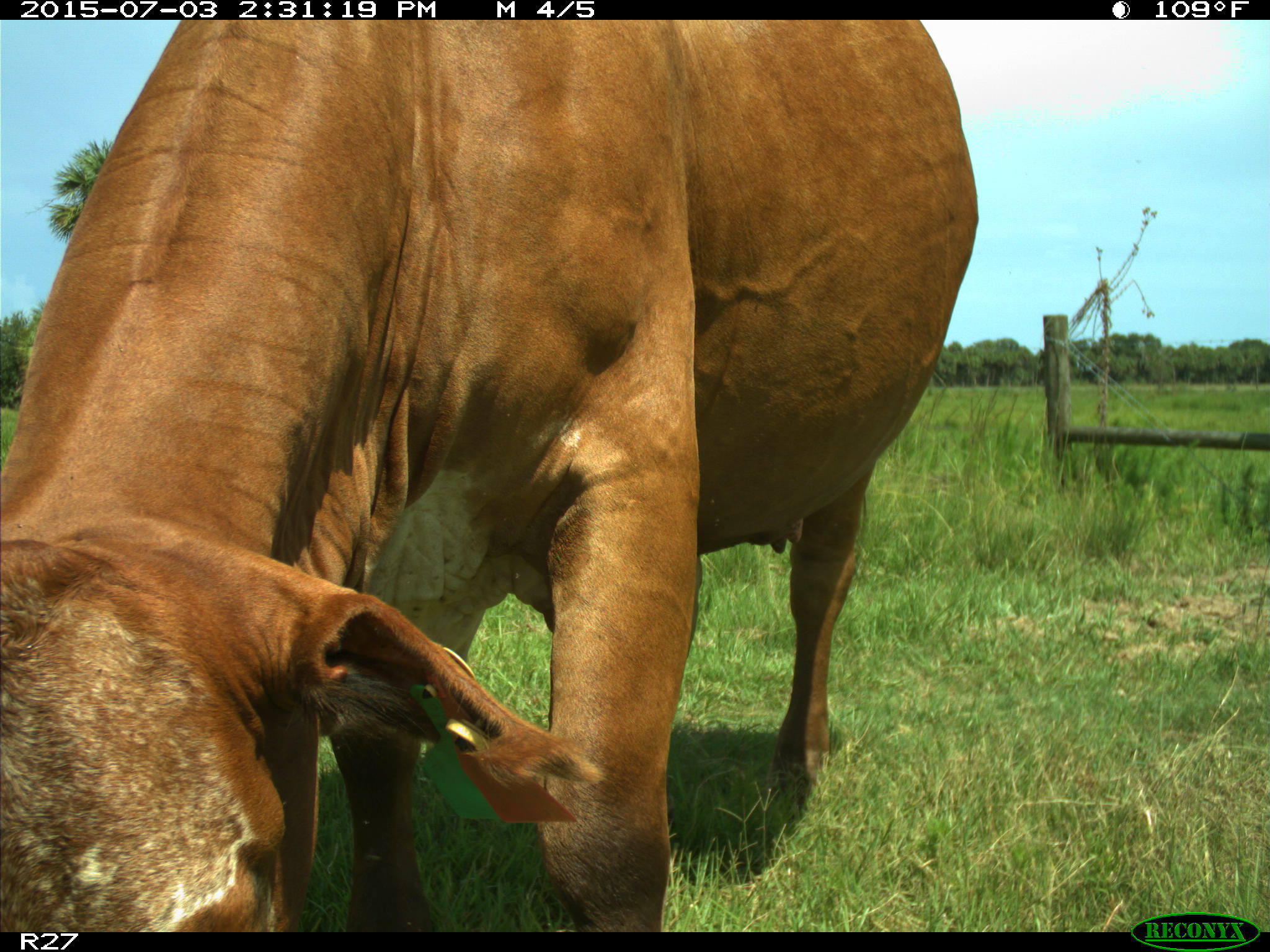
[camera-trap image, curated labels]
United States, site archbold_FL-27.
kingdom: Animalia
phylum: Chordata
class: Mammalia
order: Artiodactyla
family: Bovidae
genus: Bos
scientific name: Bos taurus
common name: domestic cow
Bos taurus (domestic cow).